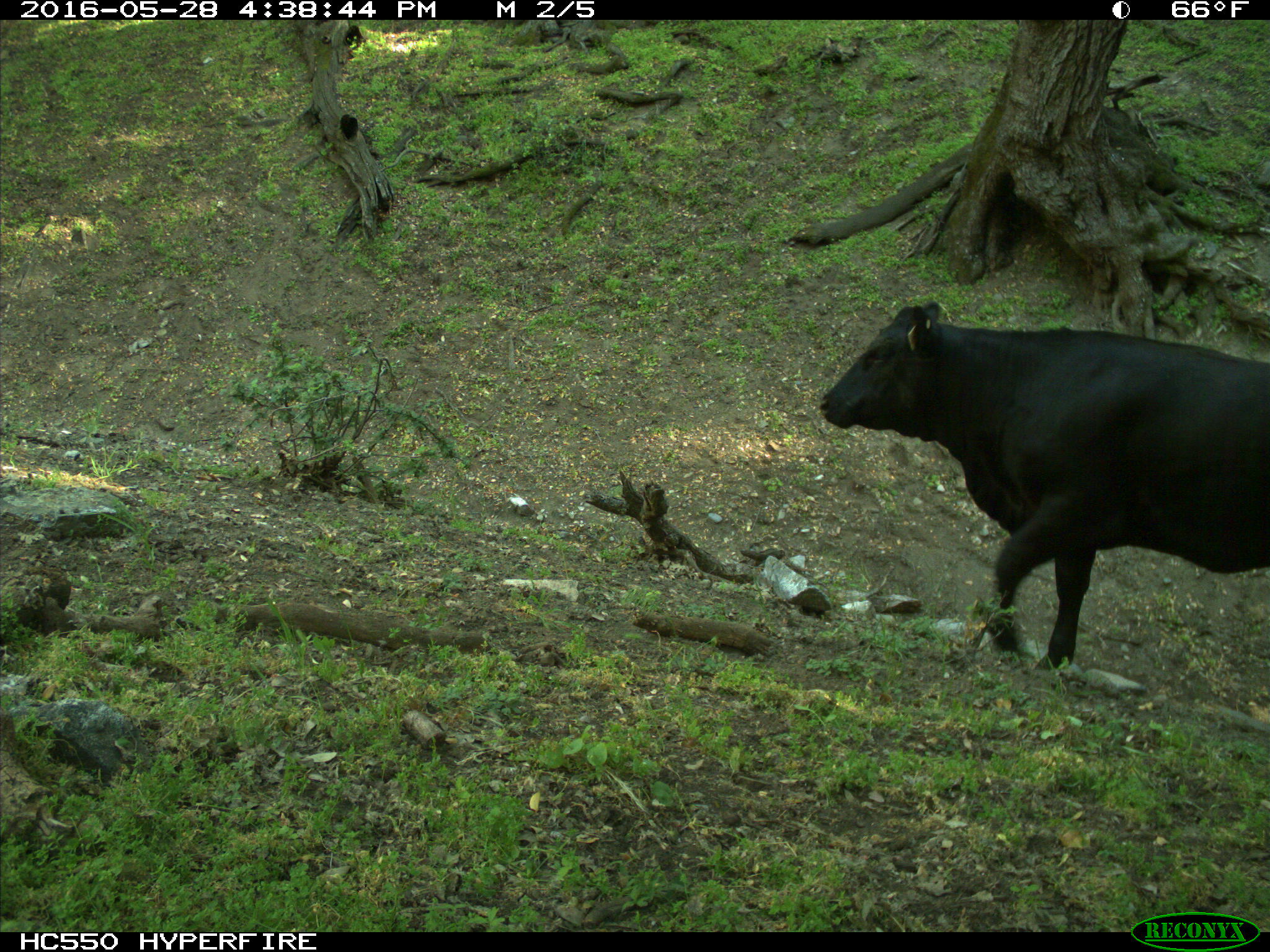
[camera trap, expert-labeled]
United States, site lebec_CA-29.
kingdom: Animalia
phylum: Chordata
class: Mammalia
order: Artiodactyla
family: Bovidae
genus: Bos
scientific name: Bos taurus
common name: domestic cow